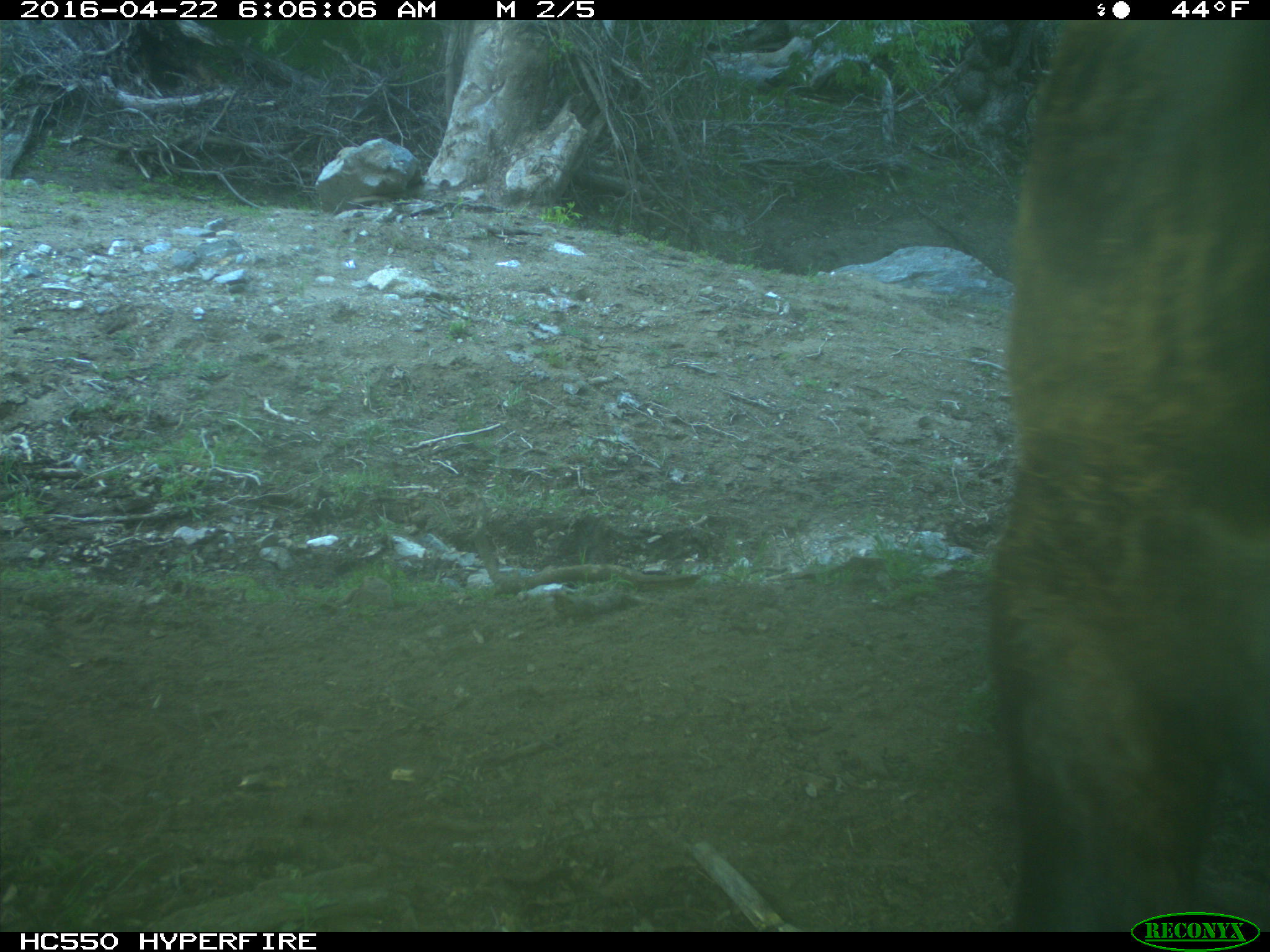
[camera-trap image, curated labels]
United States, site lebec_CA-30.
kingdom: Animalia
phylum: Chordata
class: Mammalia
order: Artiodactyla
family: Bovidae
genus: Bos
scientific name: Bos taurus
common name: domestic cow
Bos taurus (domestic cow).